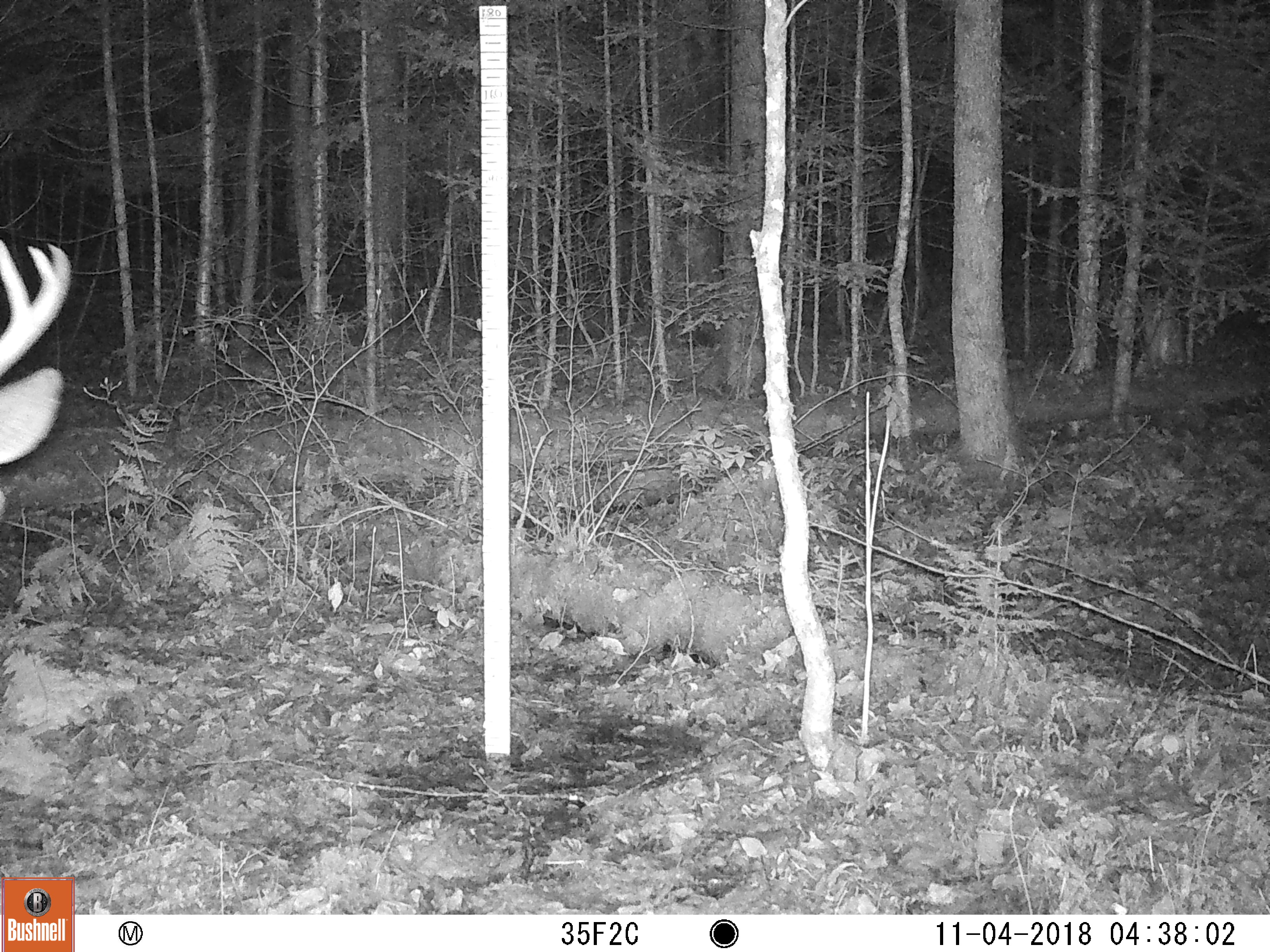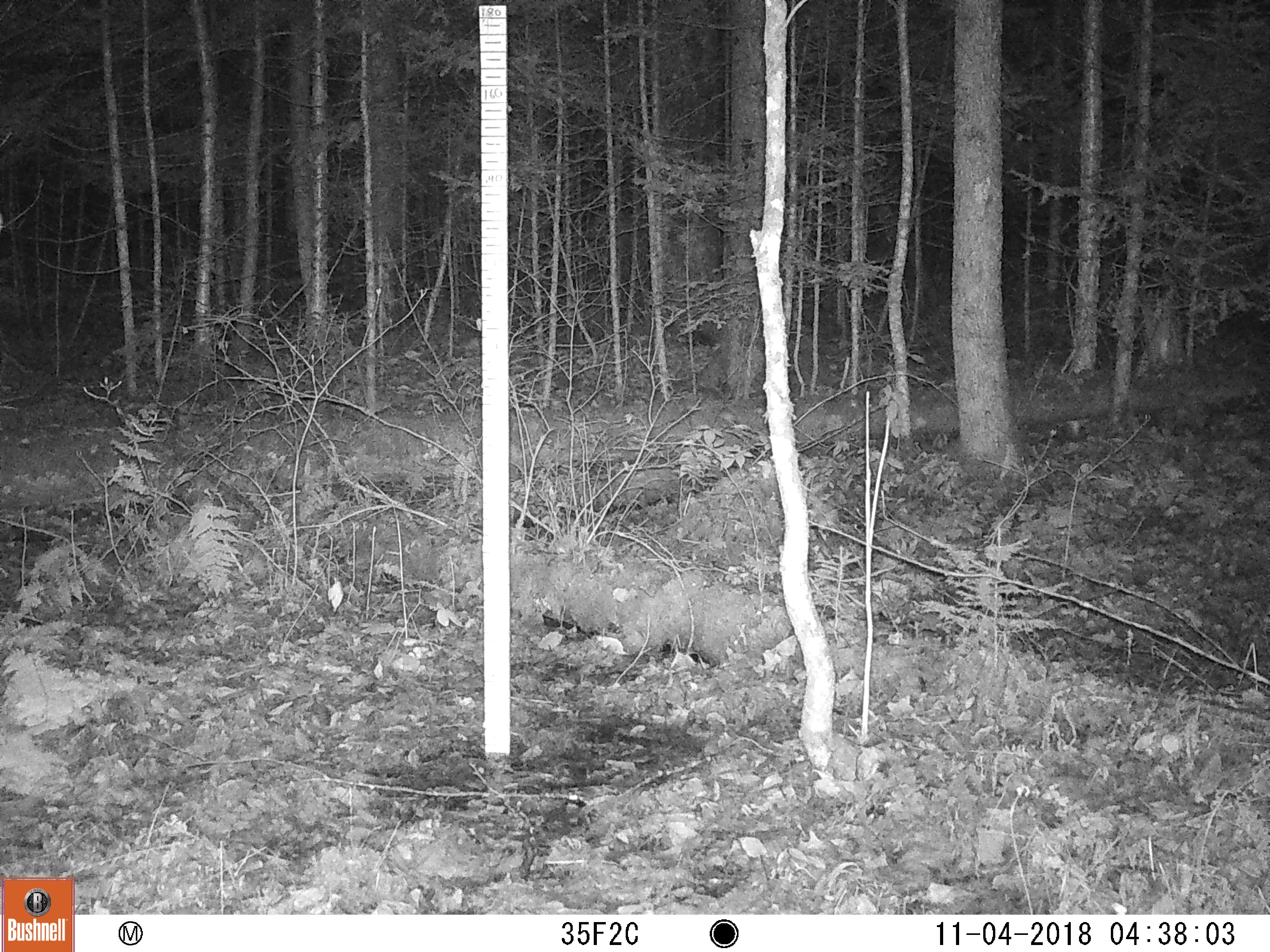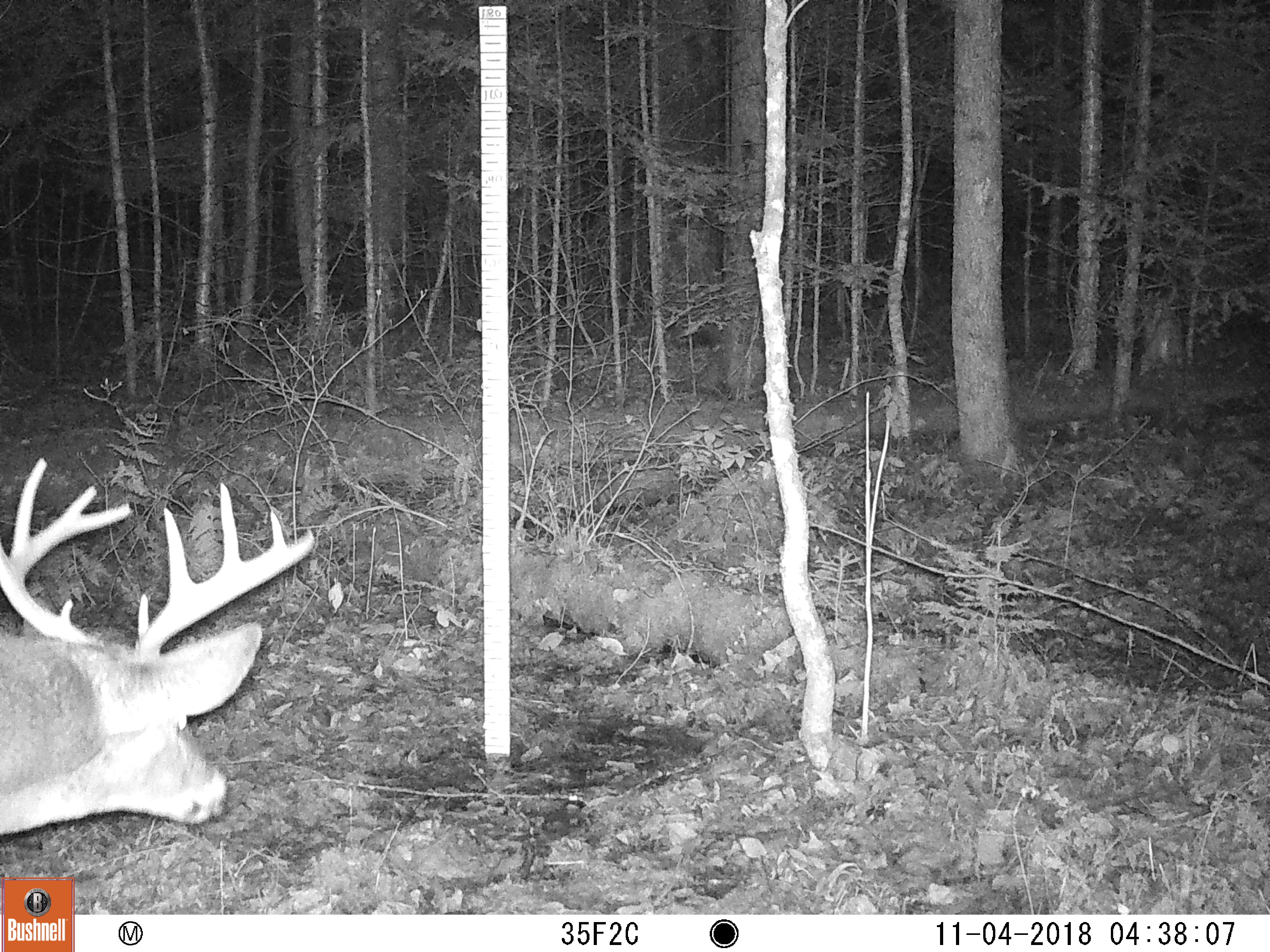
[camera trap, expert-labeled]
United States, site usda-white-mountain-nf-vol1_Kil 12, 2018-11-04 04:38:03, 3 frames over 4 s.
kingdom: Animalia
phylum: Chordata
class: Mammalia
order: Artiodactyla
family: Cervidae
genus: Odocoileus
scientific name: Odocoileus virginianus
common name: white-tailed deer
White-tailed deer (Odocoileus virginianus).